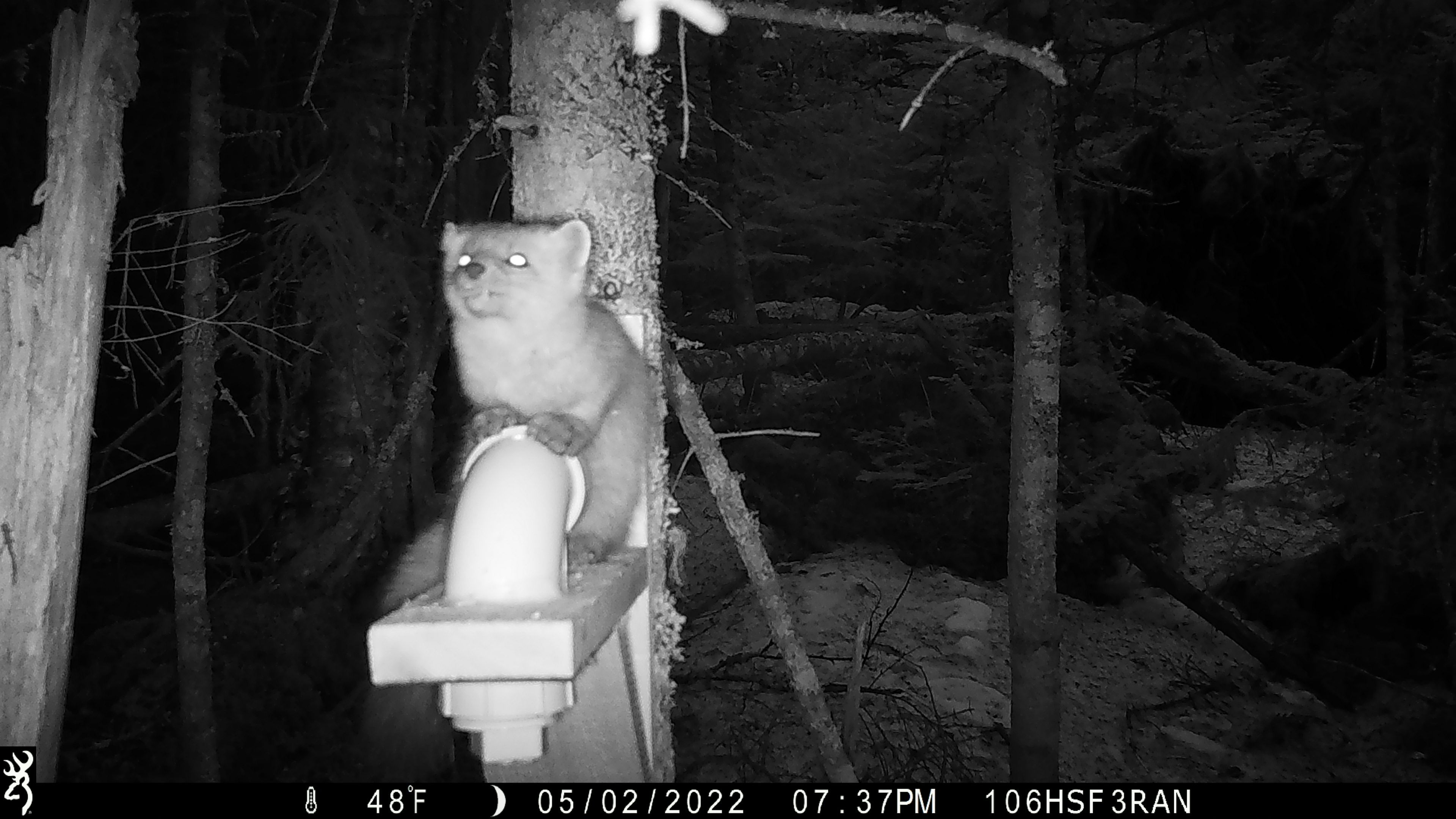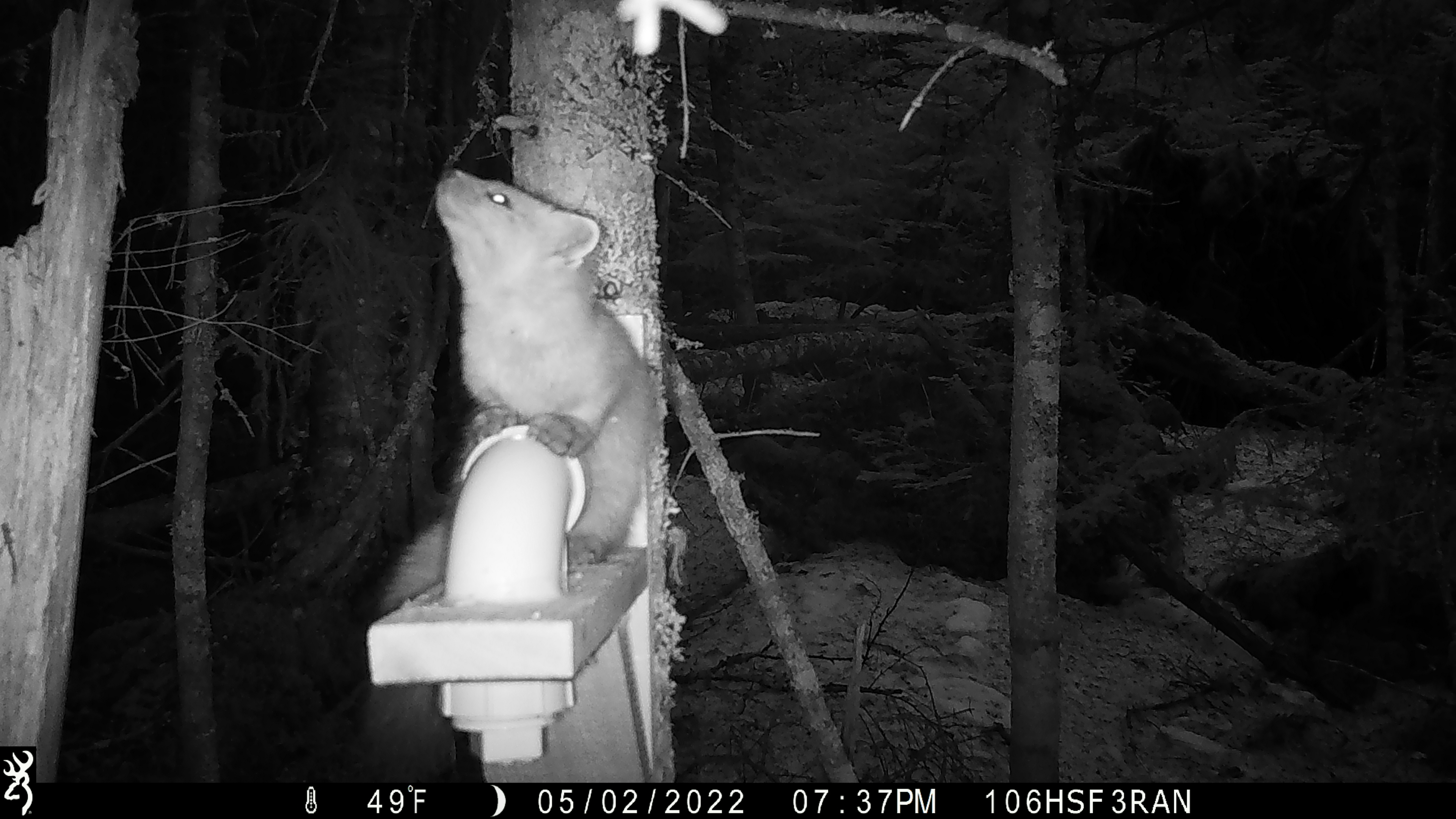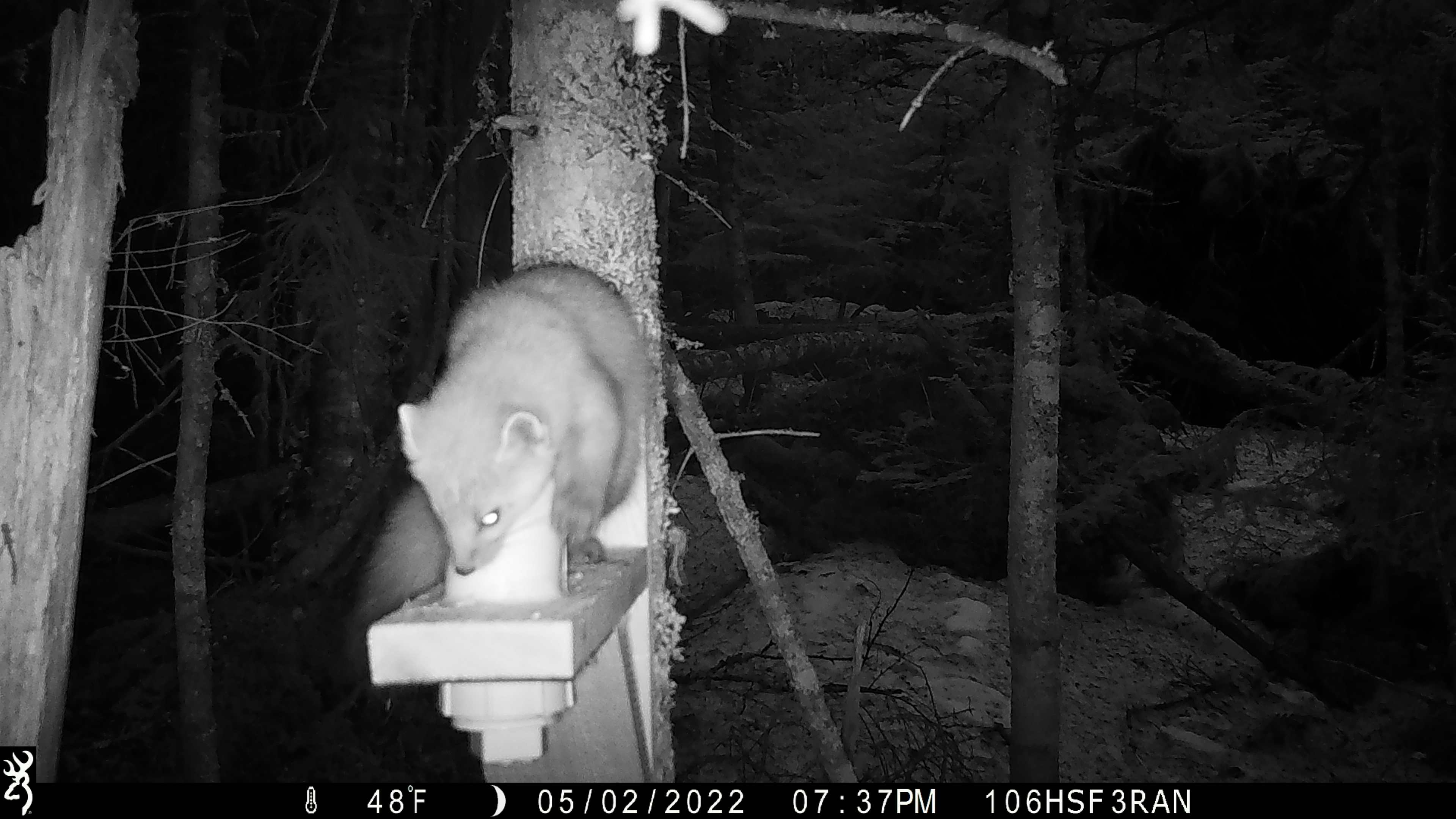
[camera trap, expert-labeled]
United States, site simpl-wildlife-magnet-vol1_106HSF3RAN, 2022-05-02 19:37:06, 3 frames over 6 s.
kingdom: Animalia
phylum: Chordata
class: Mammalia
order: Carnivora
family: Mustelidae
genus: Martes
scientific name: Martes americana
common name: american marten